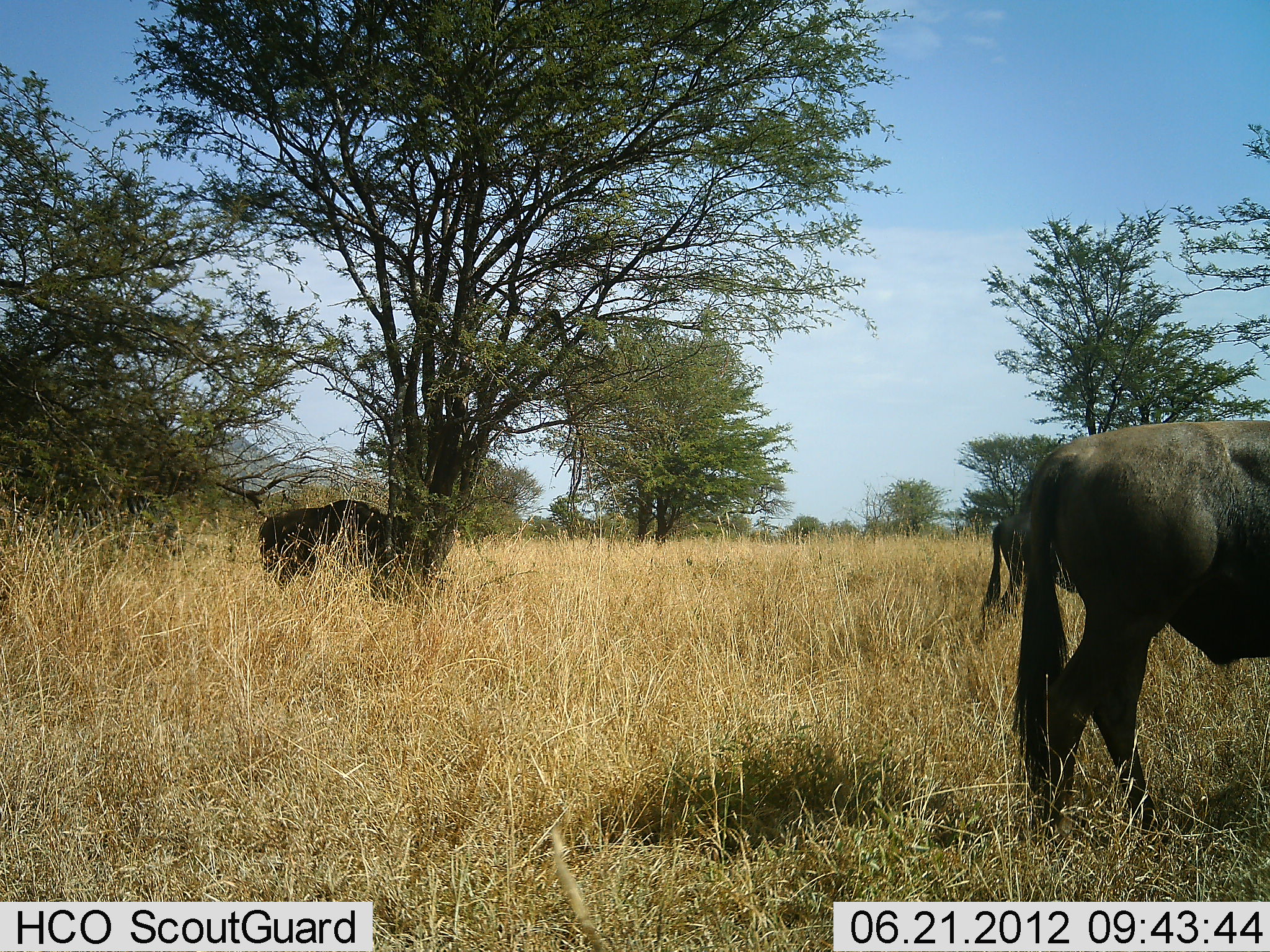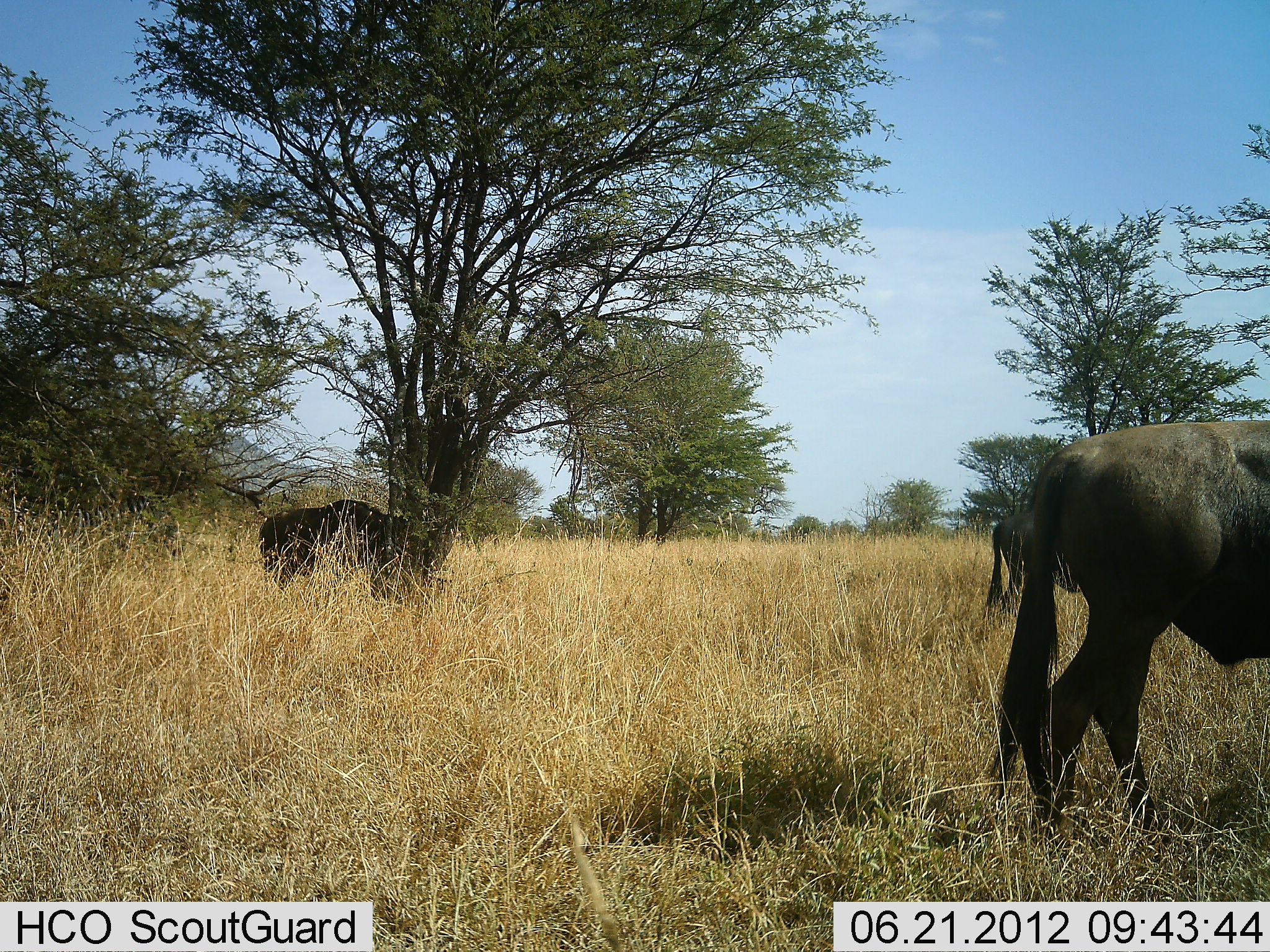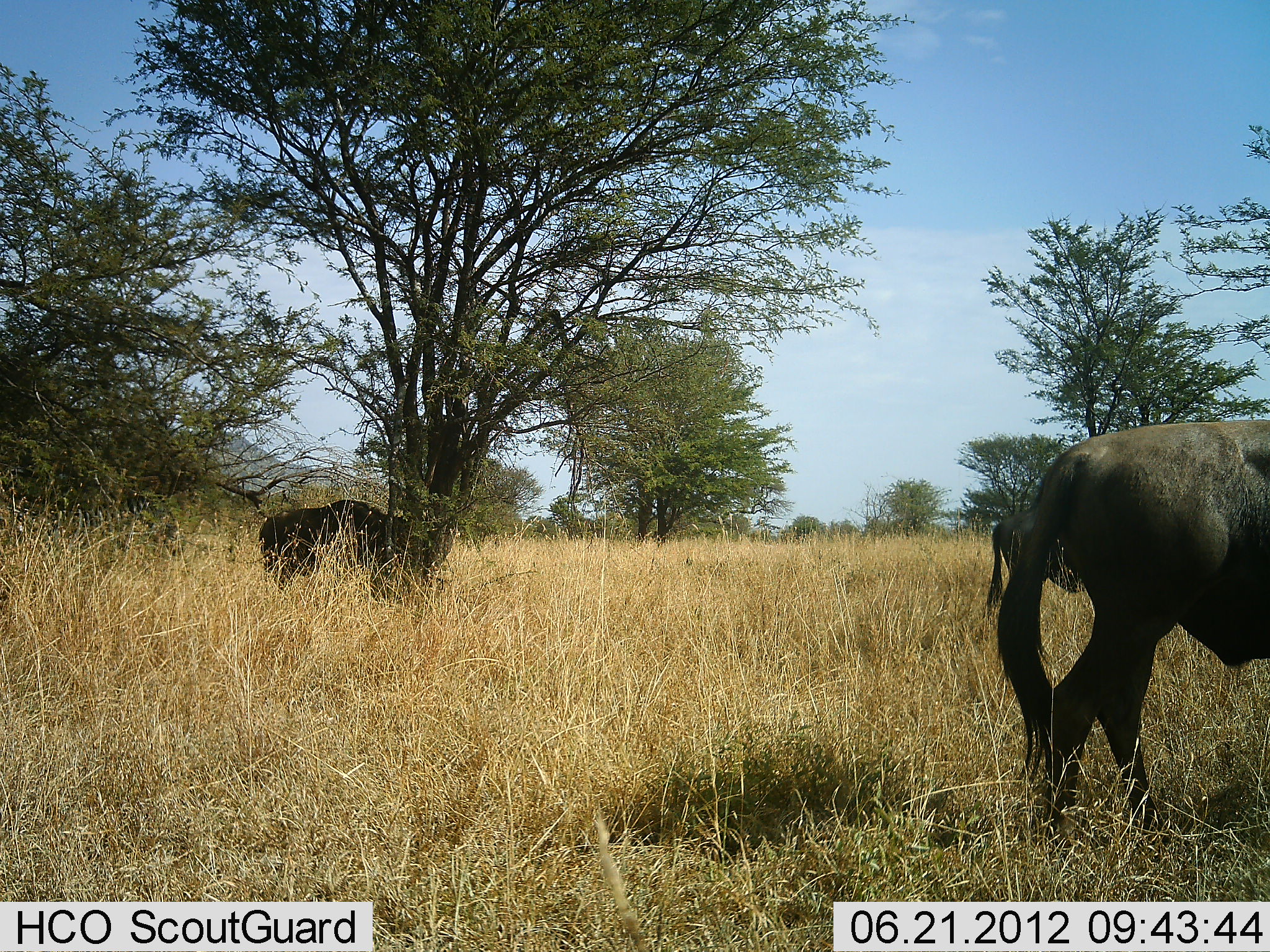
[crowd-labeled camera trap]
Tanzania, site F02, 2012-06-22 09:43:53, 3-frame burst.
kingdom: Animalia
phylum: Chordata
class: Mammalia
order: Artiodactyla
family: Bovidae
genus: Connochaetes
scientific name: Connochaetes taurinus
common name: blue wildebeest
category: wildebeest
Wildebeest (blue wildebeest) (Connochaetes taurinus), count 3. Behavior (volunteer vote fractions): standing 50%, resting 20%, moving 10%, interacting 0%. Young present (vote fraction): 0%. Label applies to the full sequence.